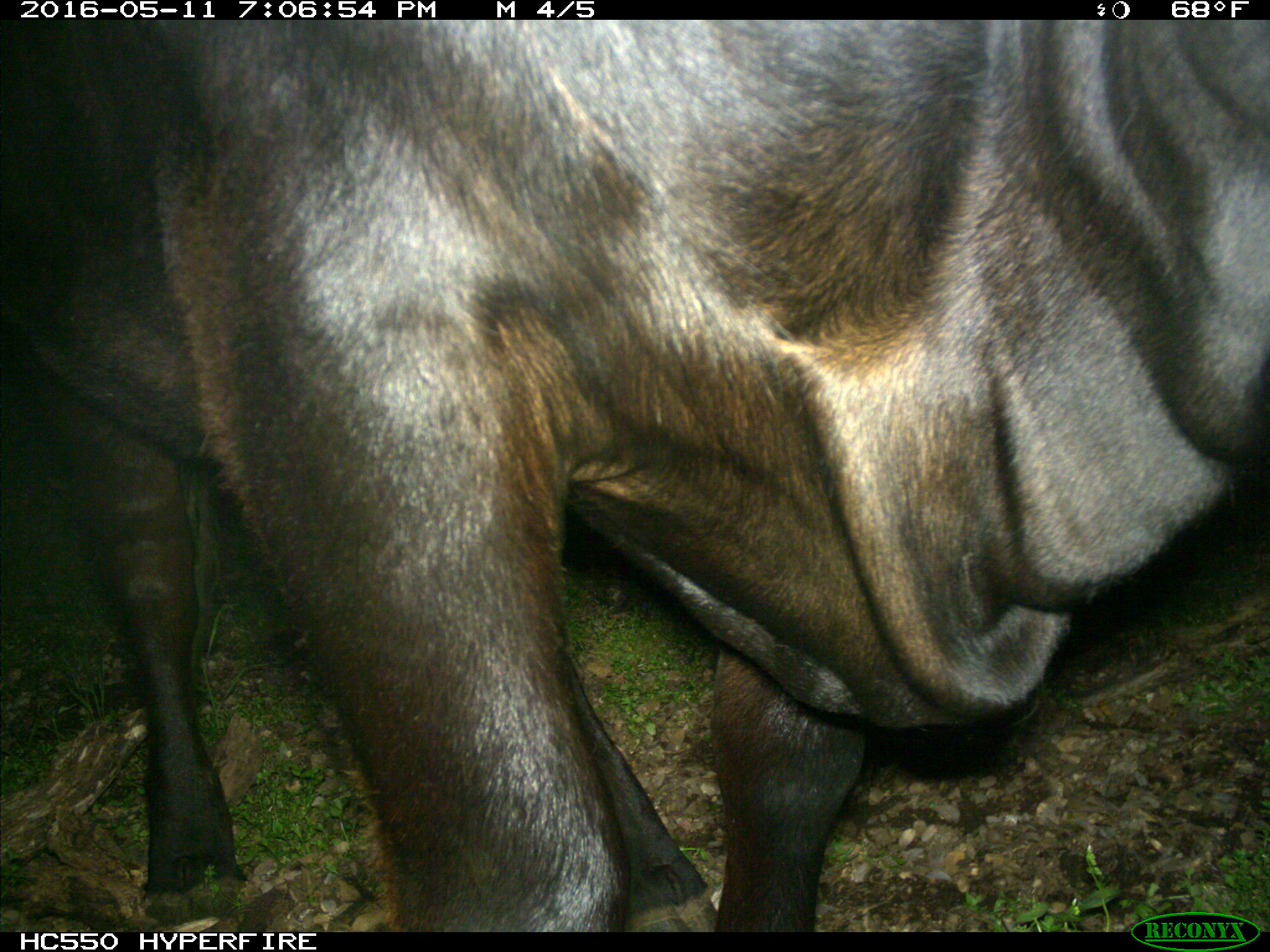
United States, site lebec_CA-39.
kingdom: Animalia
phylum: Chordata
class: Mammalia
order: Artiodactyla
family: Bovidae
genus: Bos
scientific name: Bos taurus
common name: domestic cow